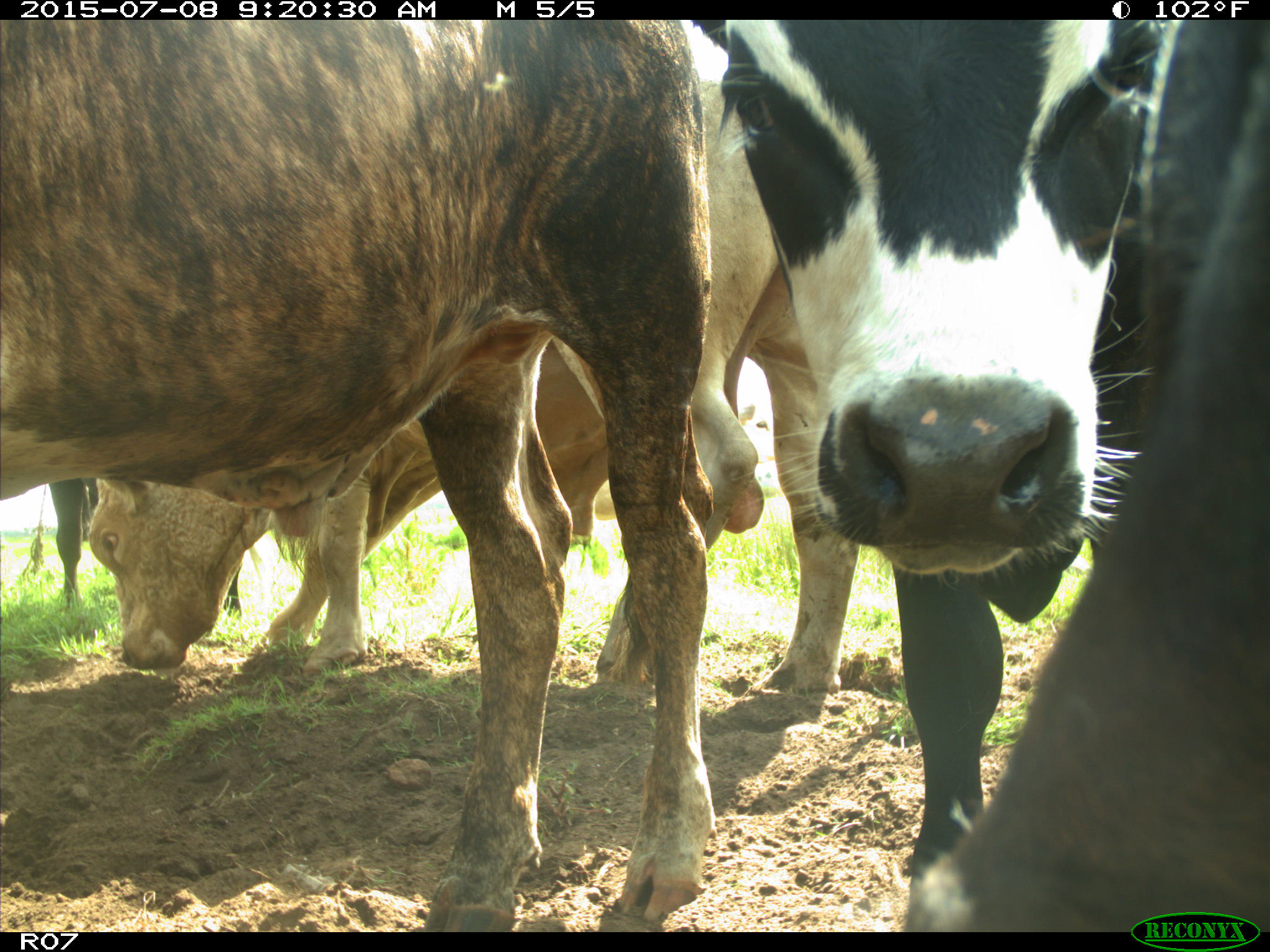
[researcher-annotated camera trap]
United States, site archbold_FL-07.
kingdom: Animalia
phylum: Chordata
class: Mammalia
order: Artiodactyla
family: Bovidae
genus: Bos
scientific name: Bos taurus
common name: domestic cow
Bos taurus (domestic cow).